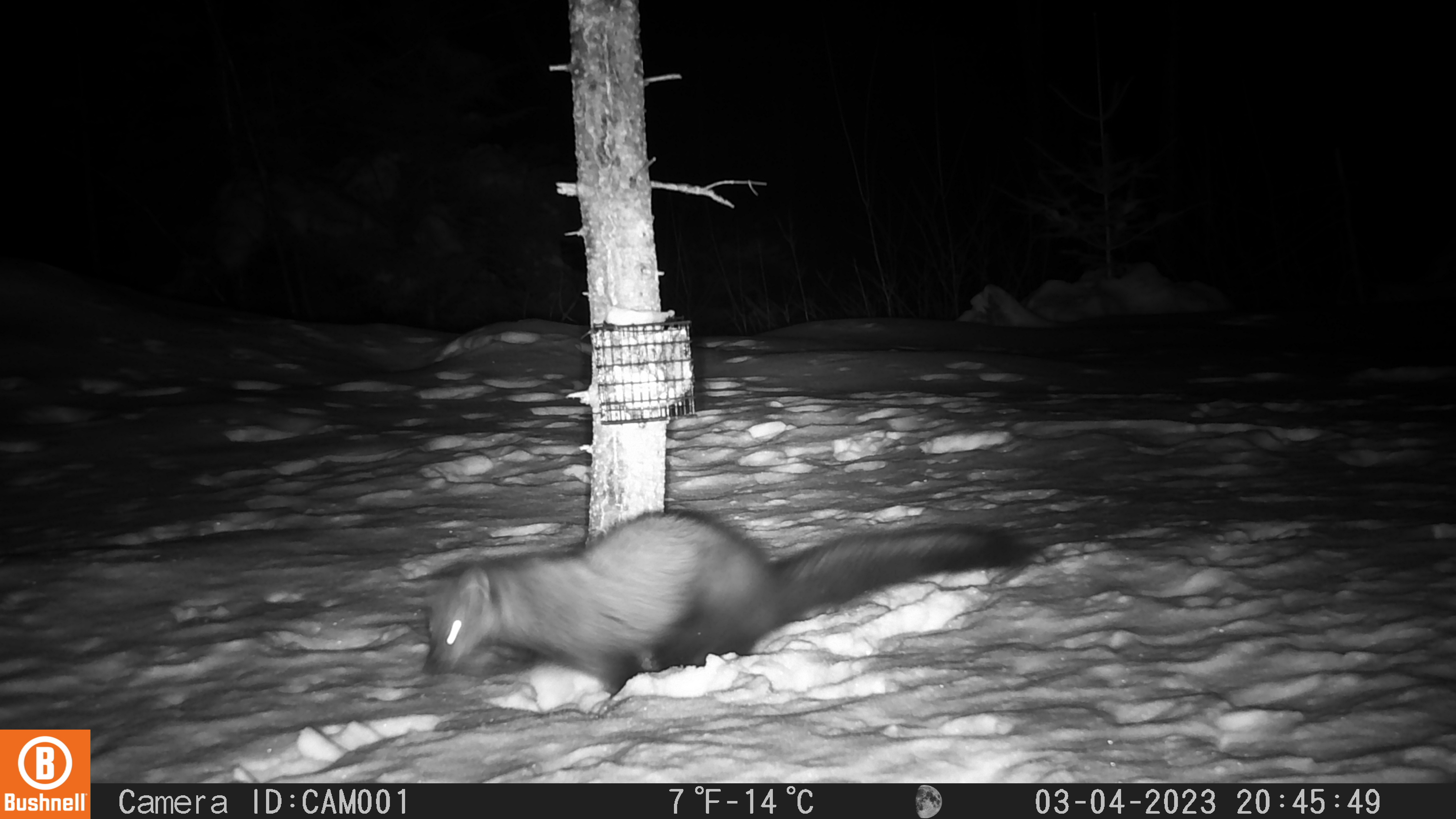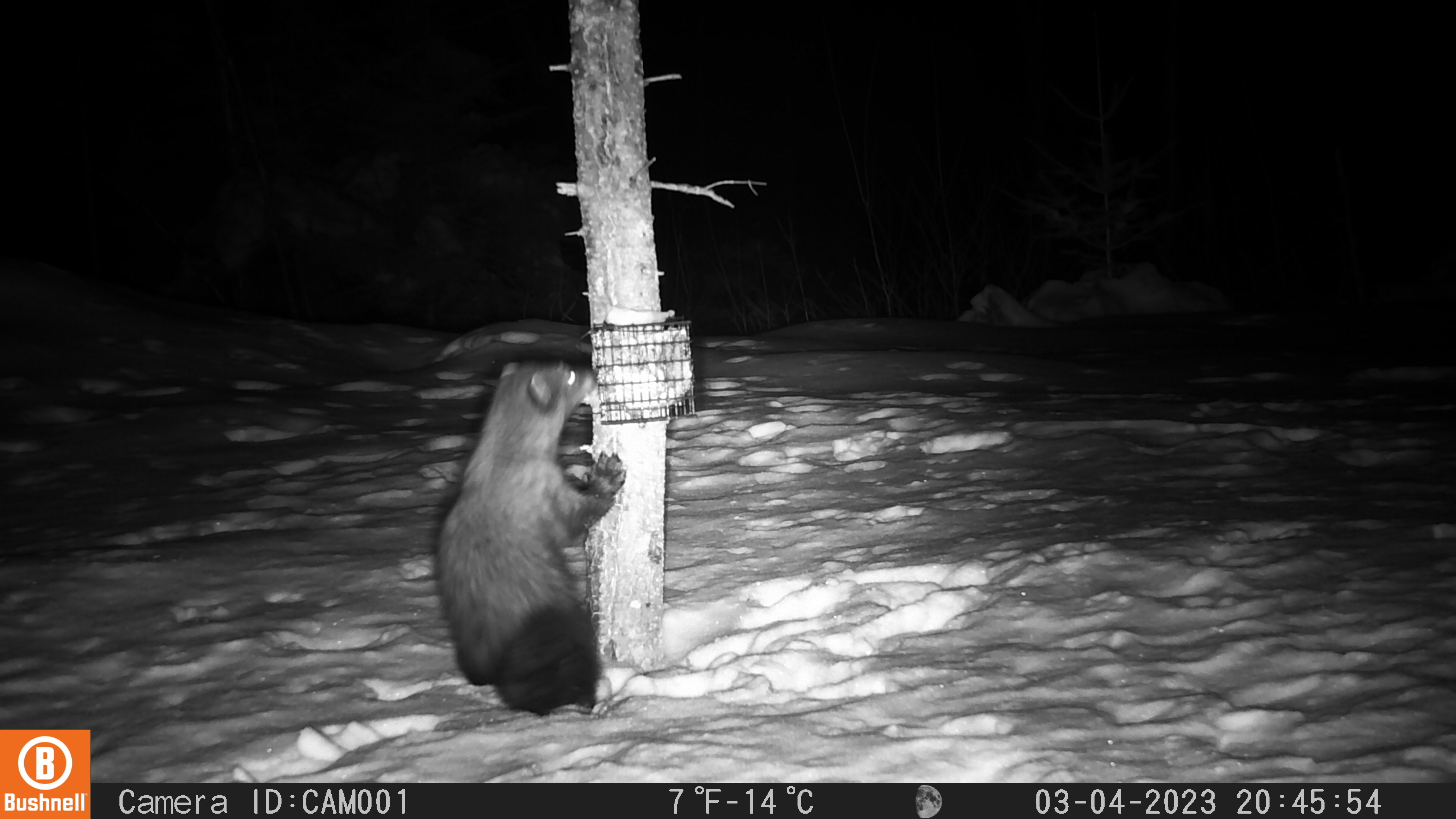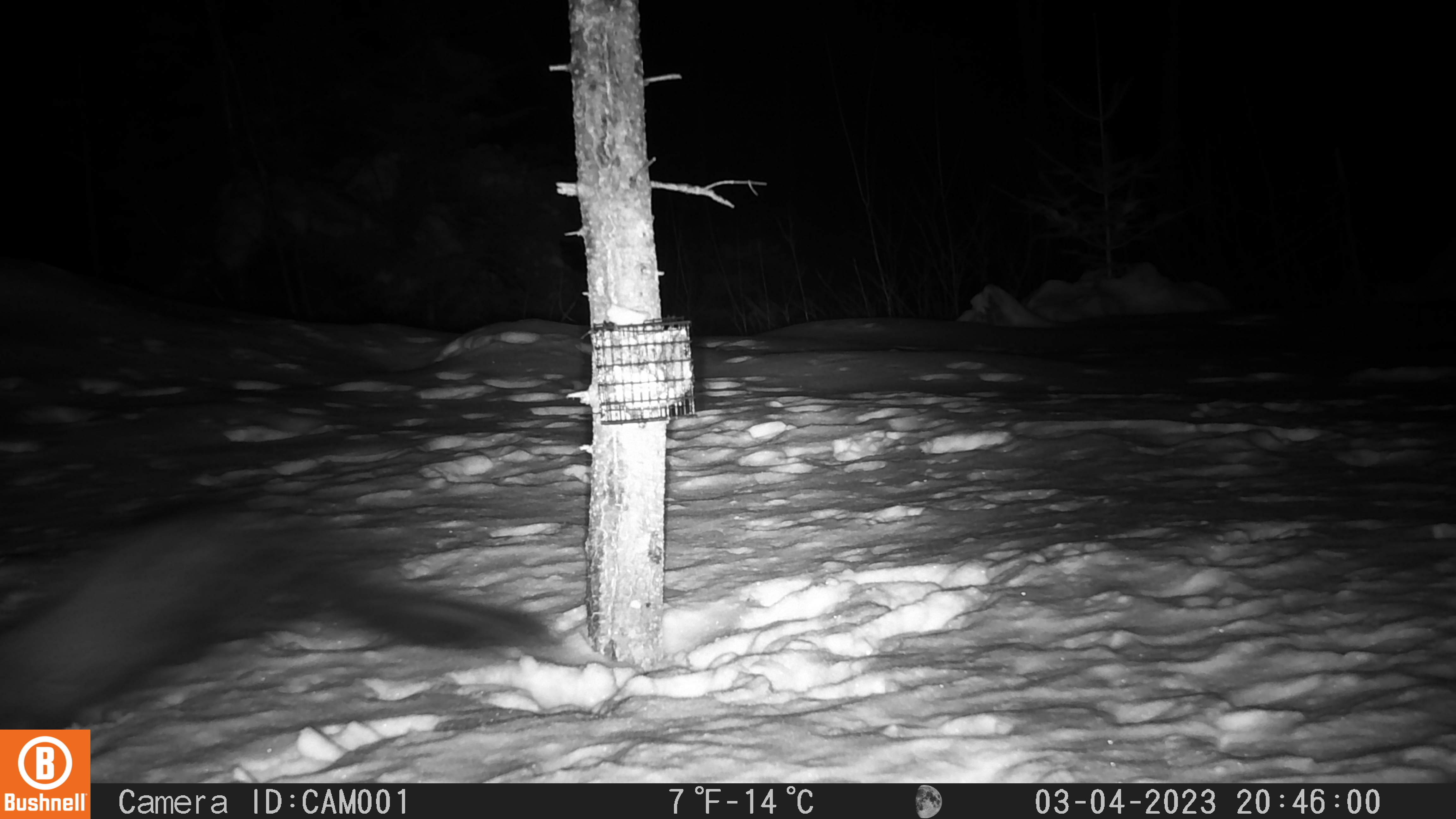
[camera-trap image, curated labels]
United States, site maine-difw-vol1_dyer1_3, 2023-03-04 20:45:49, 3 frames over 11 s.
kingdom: Animalia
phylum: Chordata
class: Mammalia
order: Carnivora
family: Mustelidae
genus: Pekania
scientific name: Pekania pennanti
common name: fisher